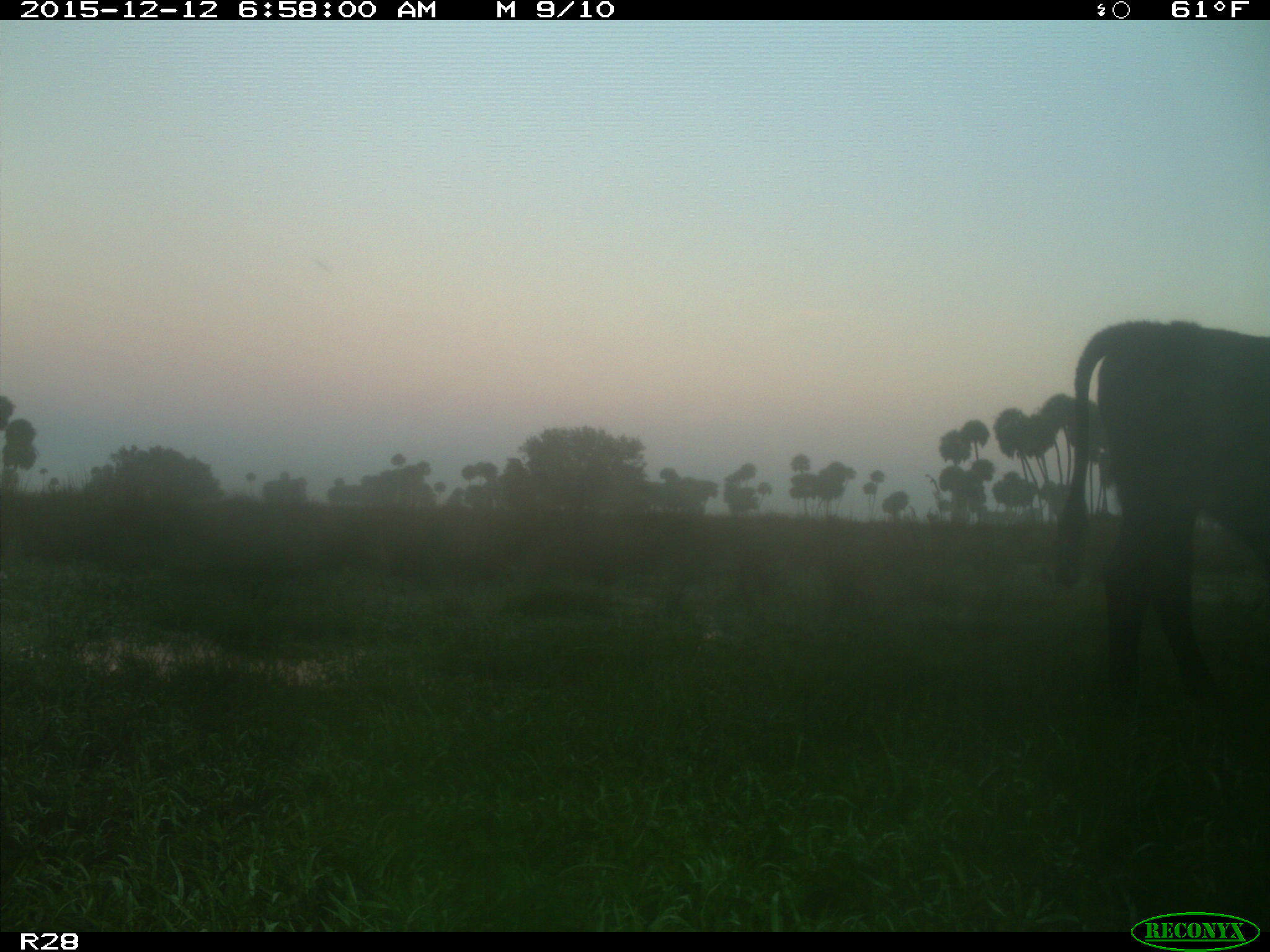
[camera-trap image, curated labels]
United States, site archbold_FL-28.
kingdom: Animalia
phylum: Chordata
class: Mammalia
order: Artiodactyla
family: Bovidae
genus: Bos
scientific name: Bos taurus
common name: domestic cow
Bos taurus (domestic cow).